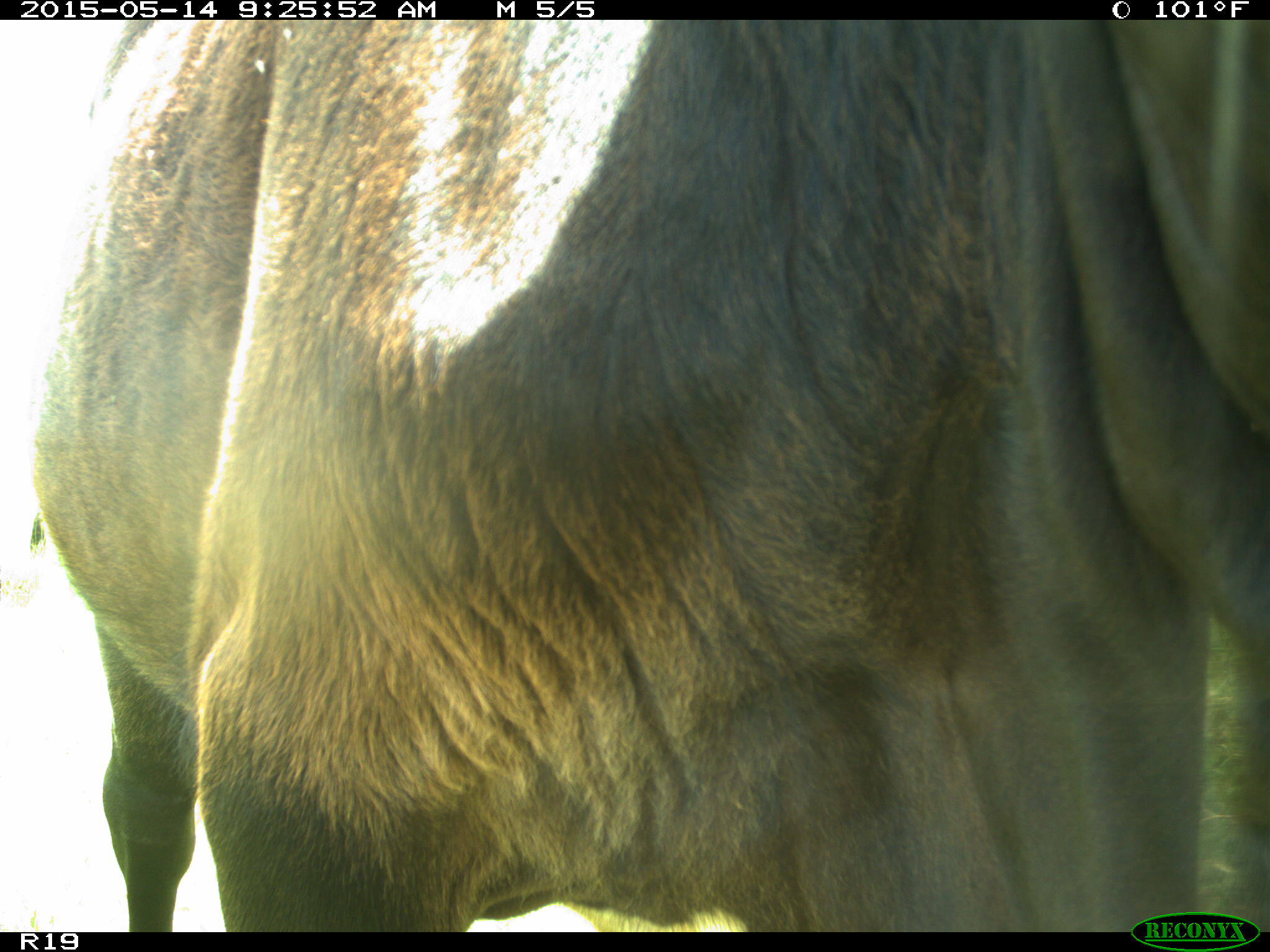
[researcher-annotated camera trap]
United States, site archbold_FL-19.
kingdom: Animalia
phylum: Chordata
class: Mammalia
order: Artiodactyla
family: Bovidae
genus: Bos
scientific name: Bos taurus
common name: domestic cow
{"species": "Bos taurus (domestic cow)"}